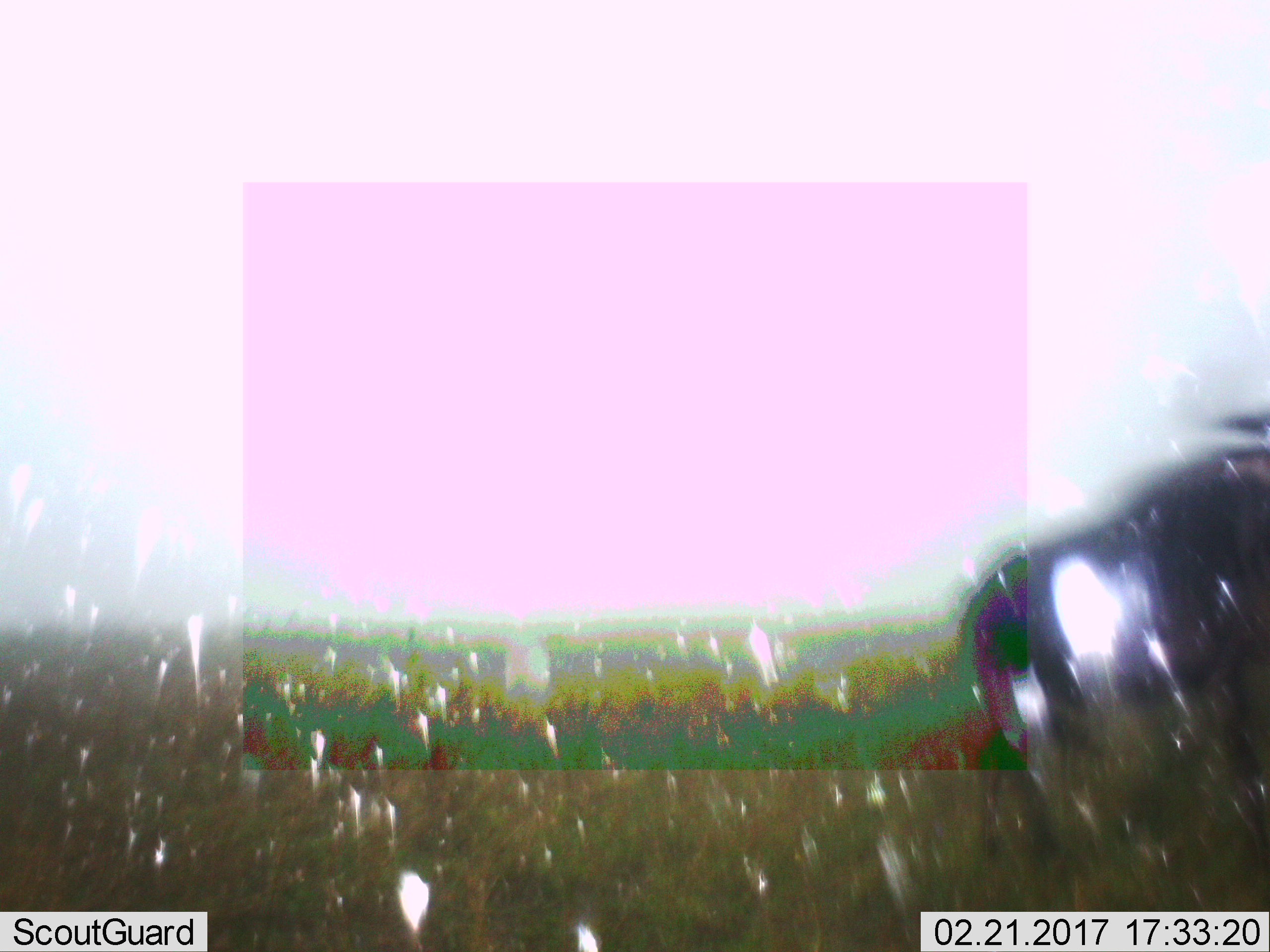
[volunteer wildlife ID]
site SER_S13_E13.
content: unidentified animal